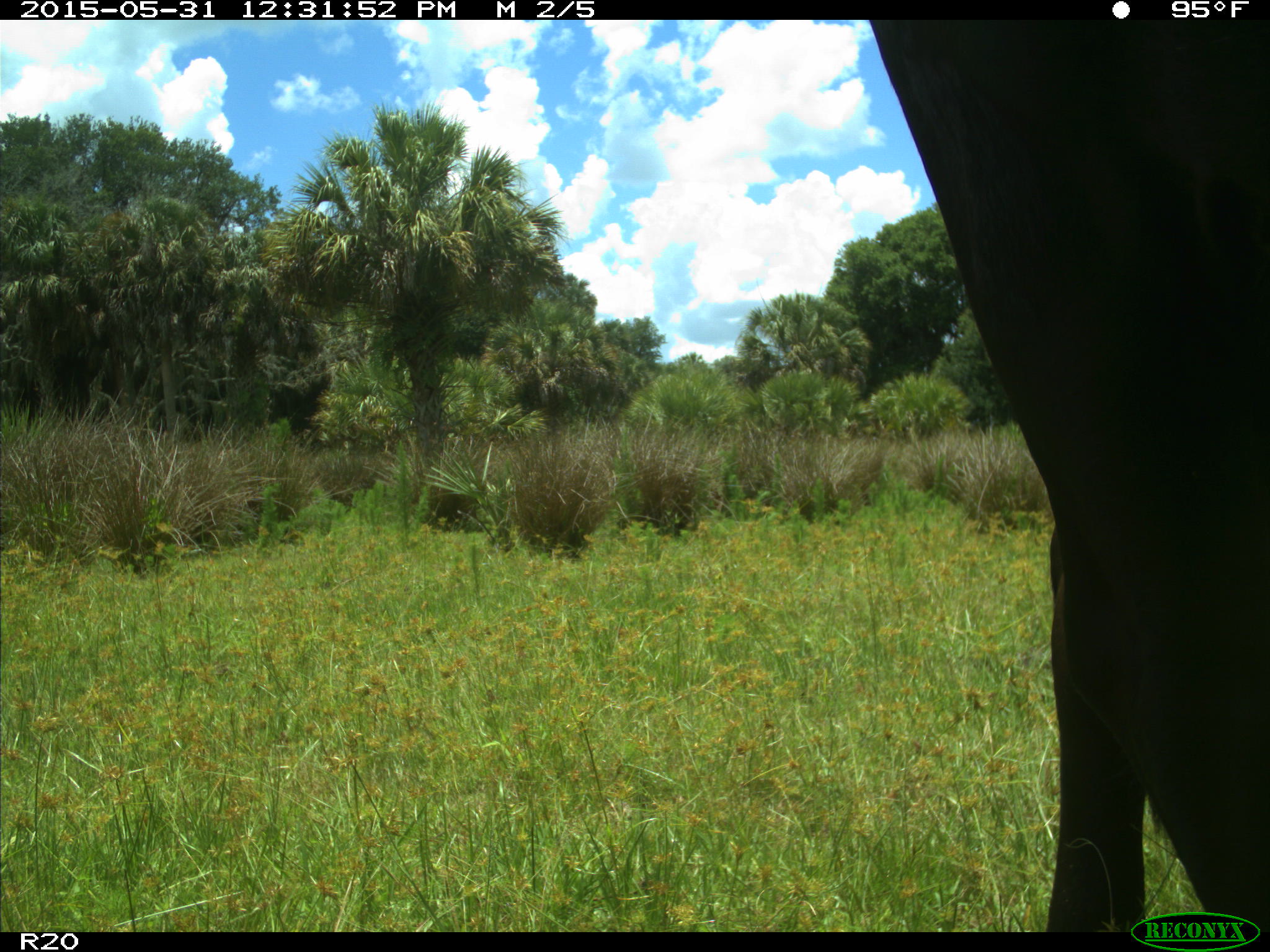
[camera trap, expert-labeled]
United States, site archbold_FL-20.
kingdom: Animalia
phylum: Chordata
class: Mammalia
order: Artiodactyla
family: Bovidae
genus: Bos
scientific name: Bos taurus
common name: domestic cow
Bos taurus (domestic cow).